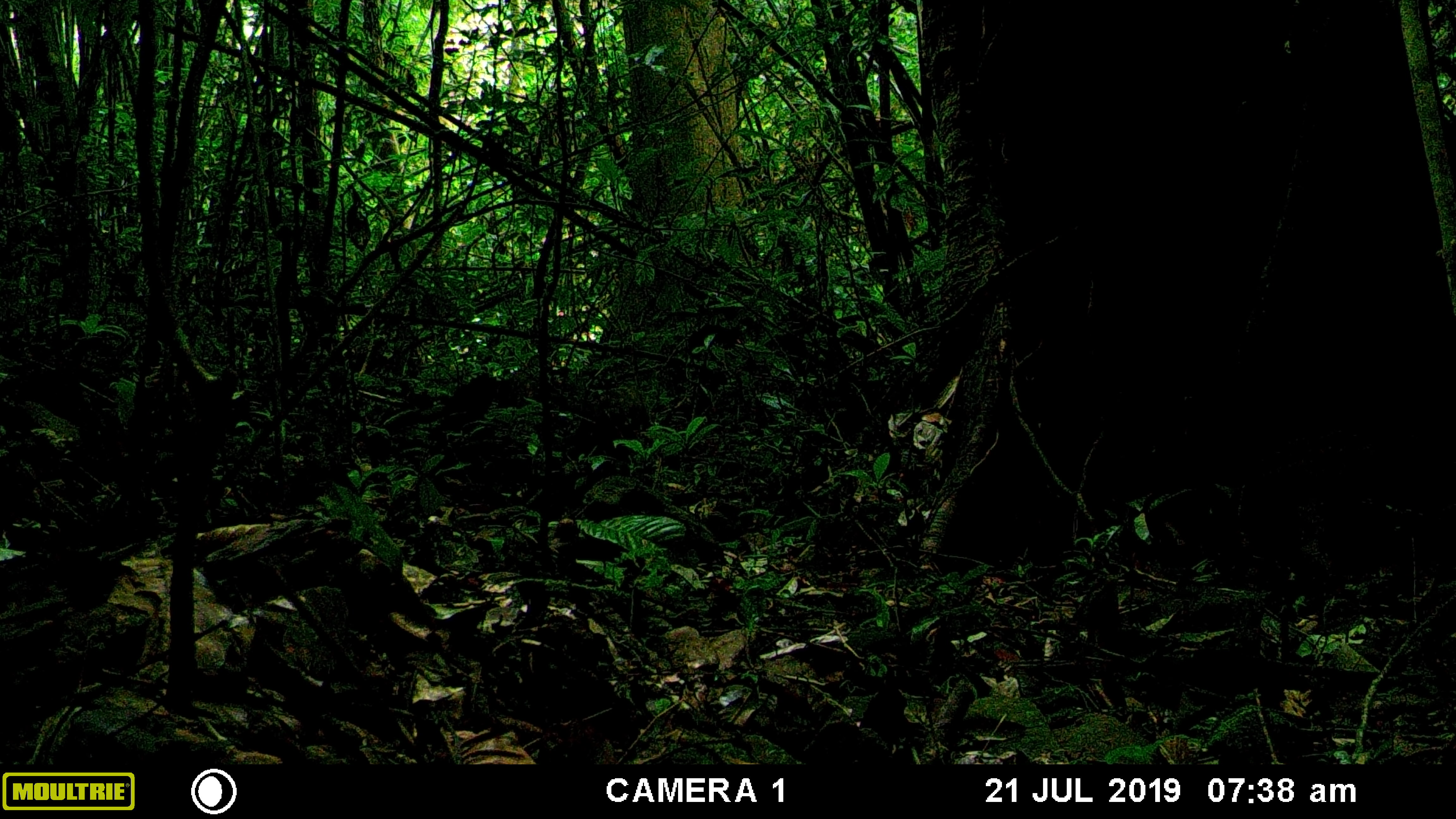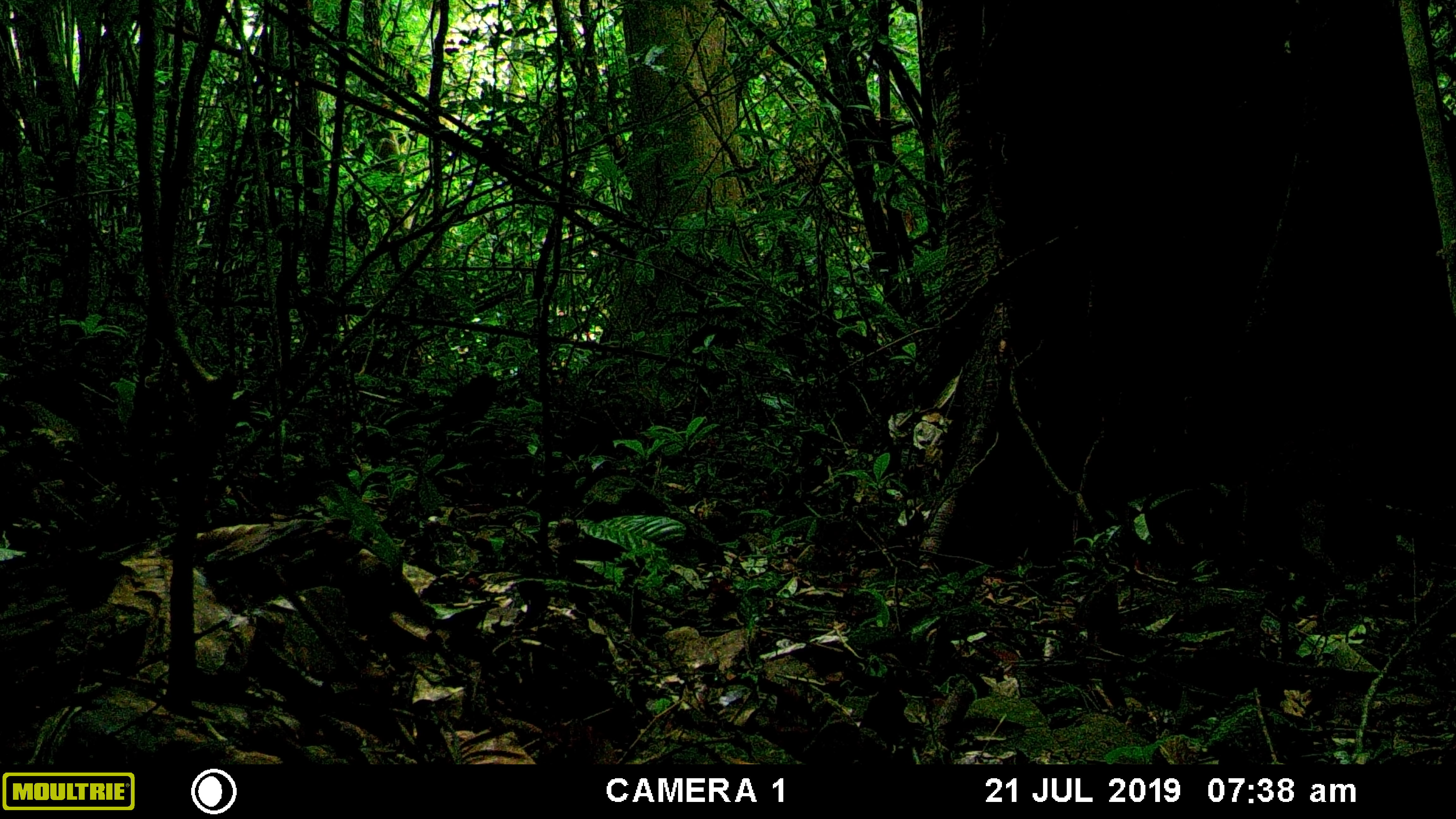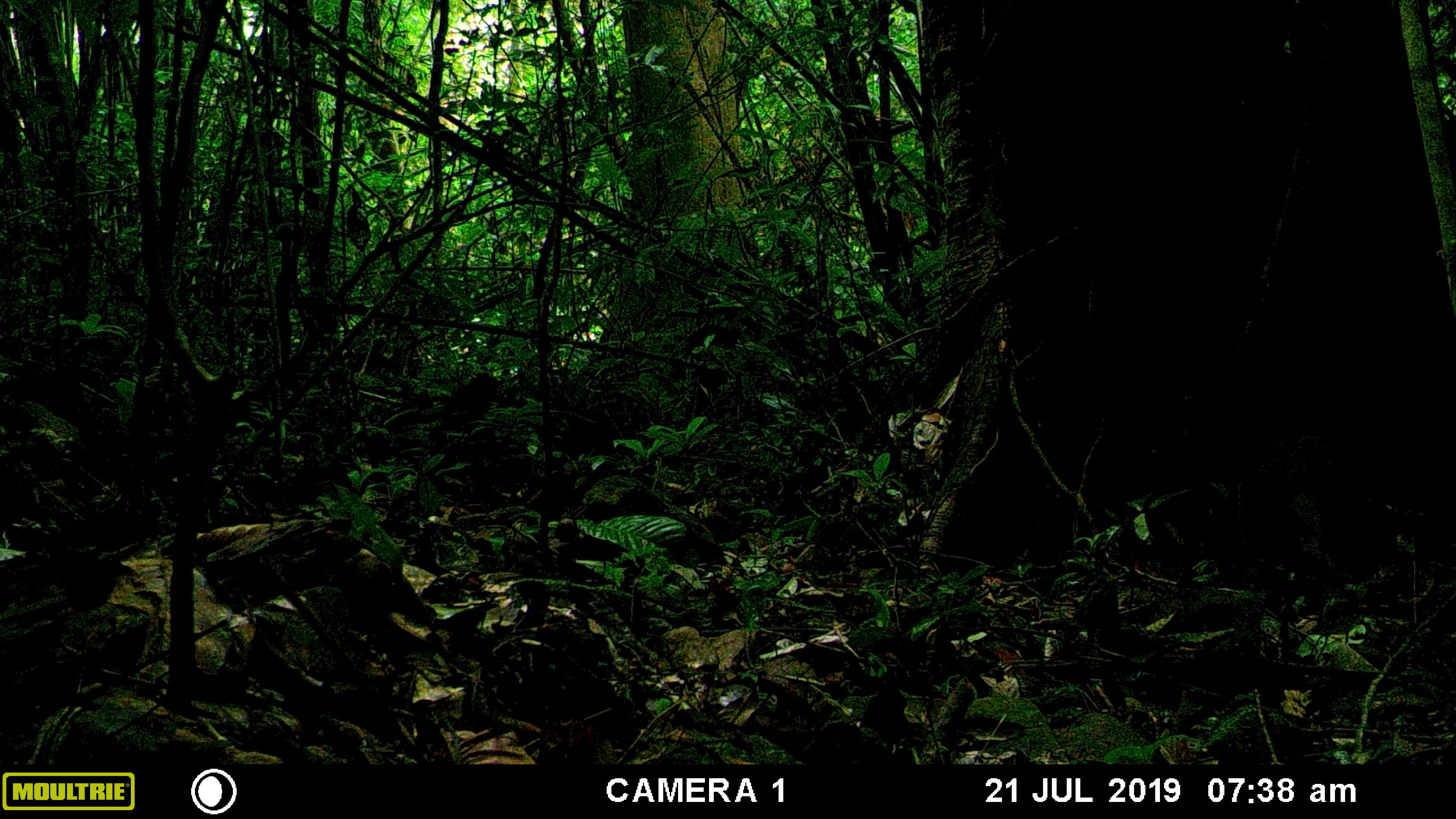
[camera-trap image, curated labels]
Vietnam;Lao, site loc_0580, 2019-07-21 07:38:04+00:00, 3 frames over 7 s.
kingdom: Animalia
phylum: Chordata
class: Mammalia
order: Artiodactyla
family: Suidae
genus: Sus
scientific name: Sus scrofa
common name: eurasian wild pig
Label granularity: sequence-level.